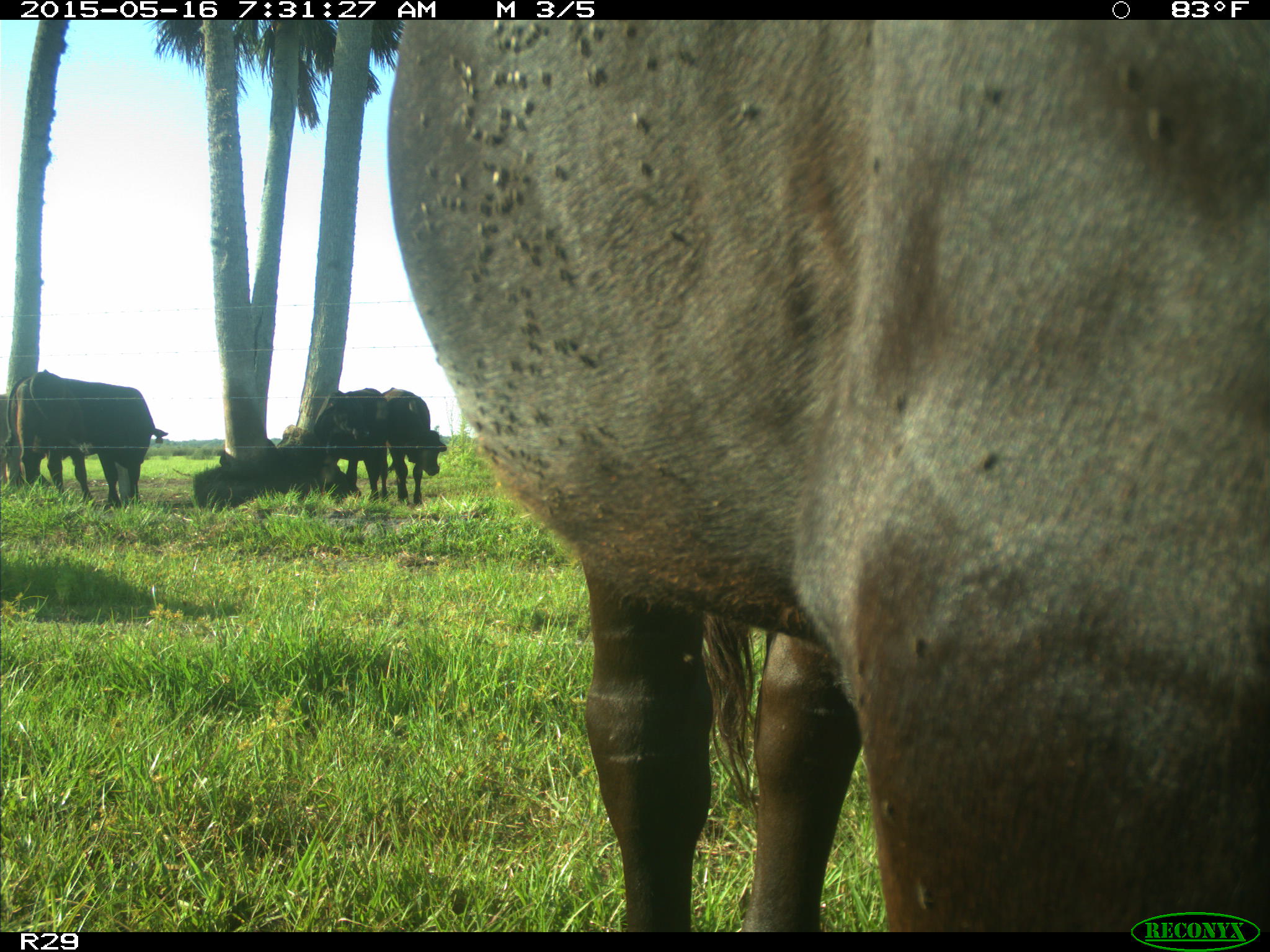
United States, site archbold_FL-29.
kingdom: Animalia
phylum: Chordata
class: Mammalia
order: Artiodactyla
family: Bovidae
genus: Bos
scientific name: Bos taurus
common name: domestic cow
Bos taurus (domestic cow).